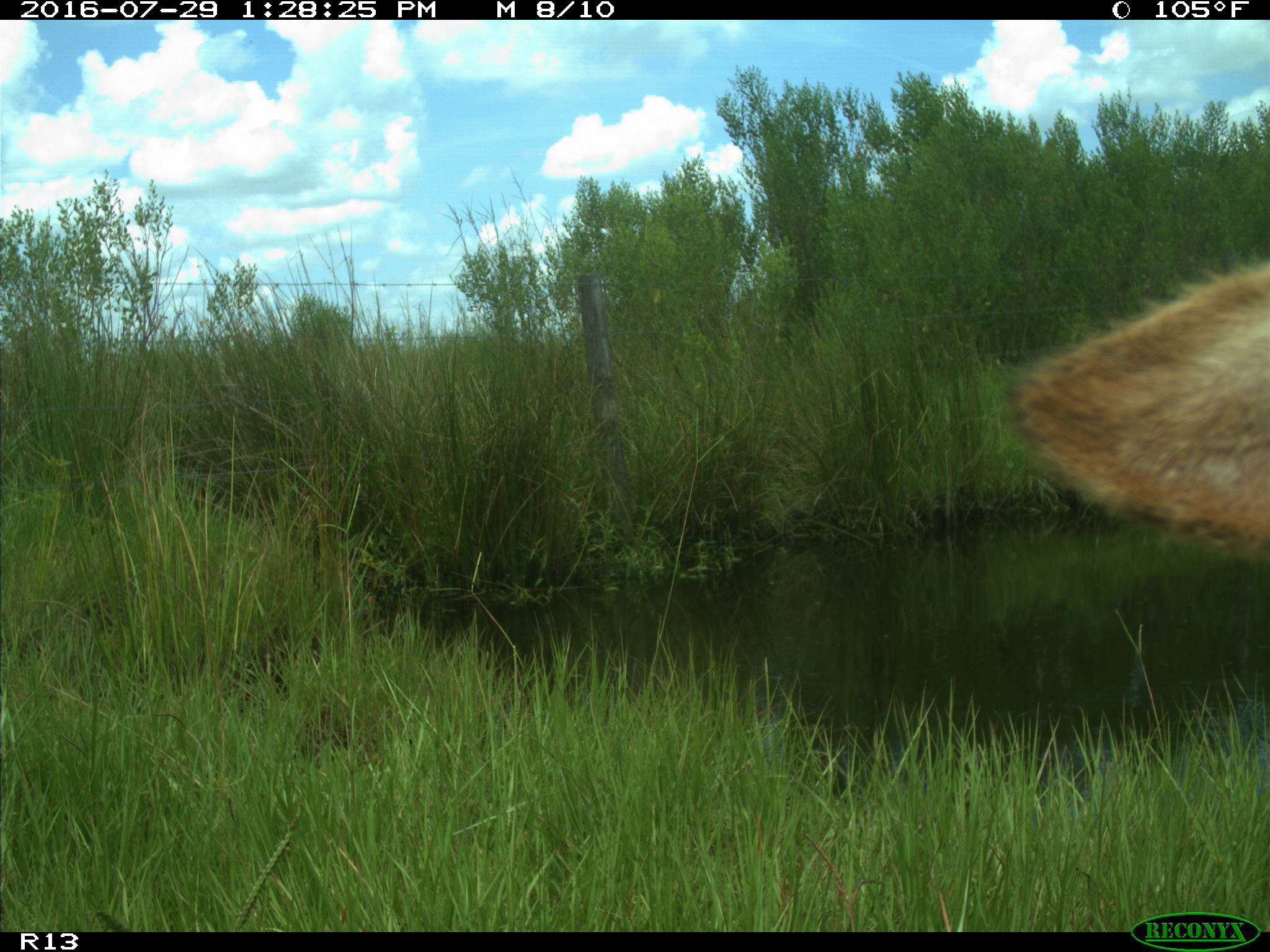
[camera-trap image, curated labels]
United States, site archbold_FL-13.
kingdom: Animalia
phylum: Chordata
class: Mammalia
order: Artiodactyla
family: Bovidae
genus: Bos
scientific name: Bos taurus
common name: domestic cow